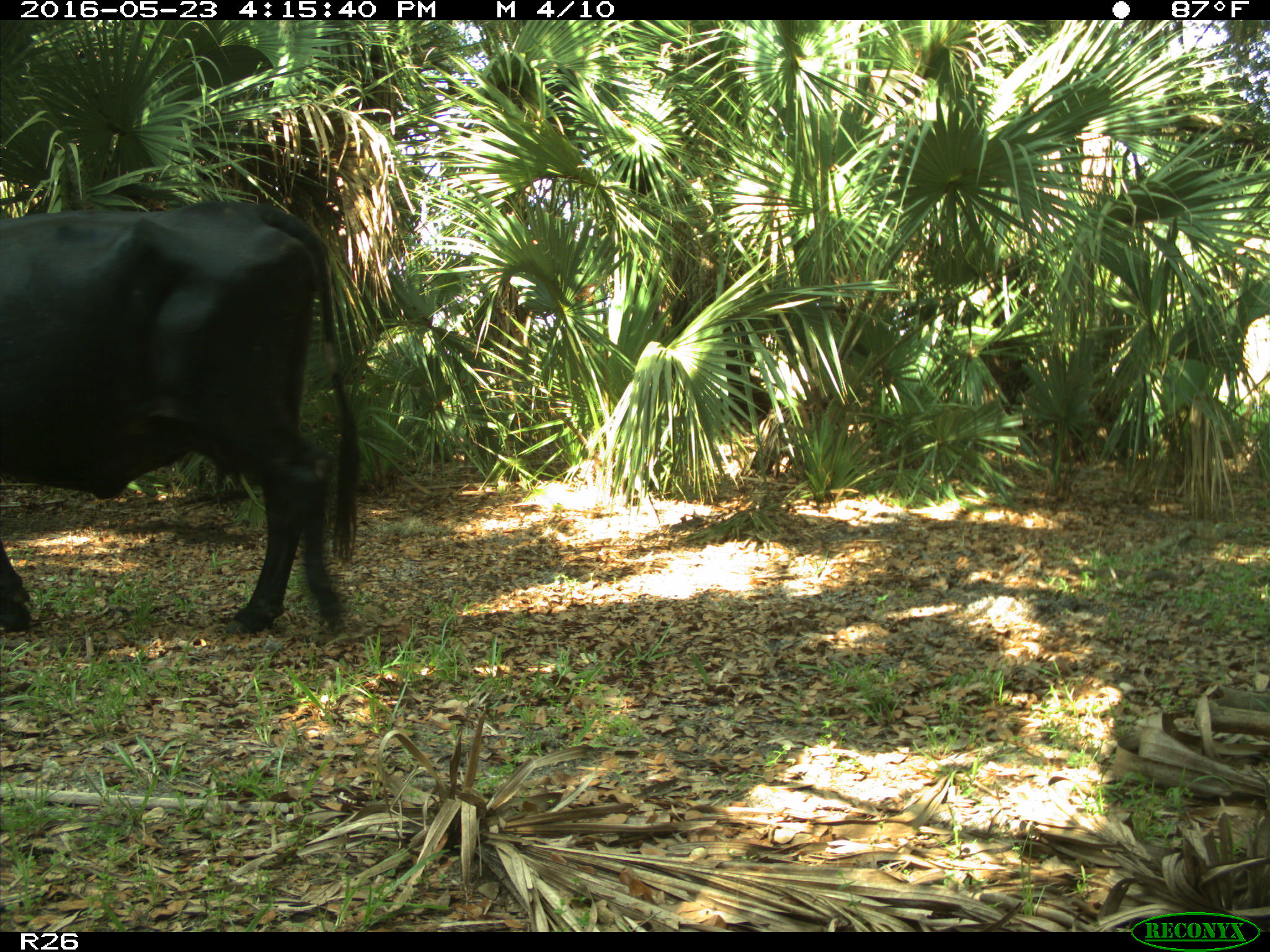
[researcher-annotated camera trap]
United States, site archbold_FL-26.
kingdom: Animalia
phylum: Chordata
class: Mammalia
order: Artiodactyla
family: Bovidae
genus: Bos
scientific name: Bos taurus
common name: domestic cow